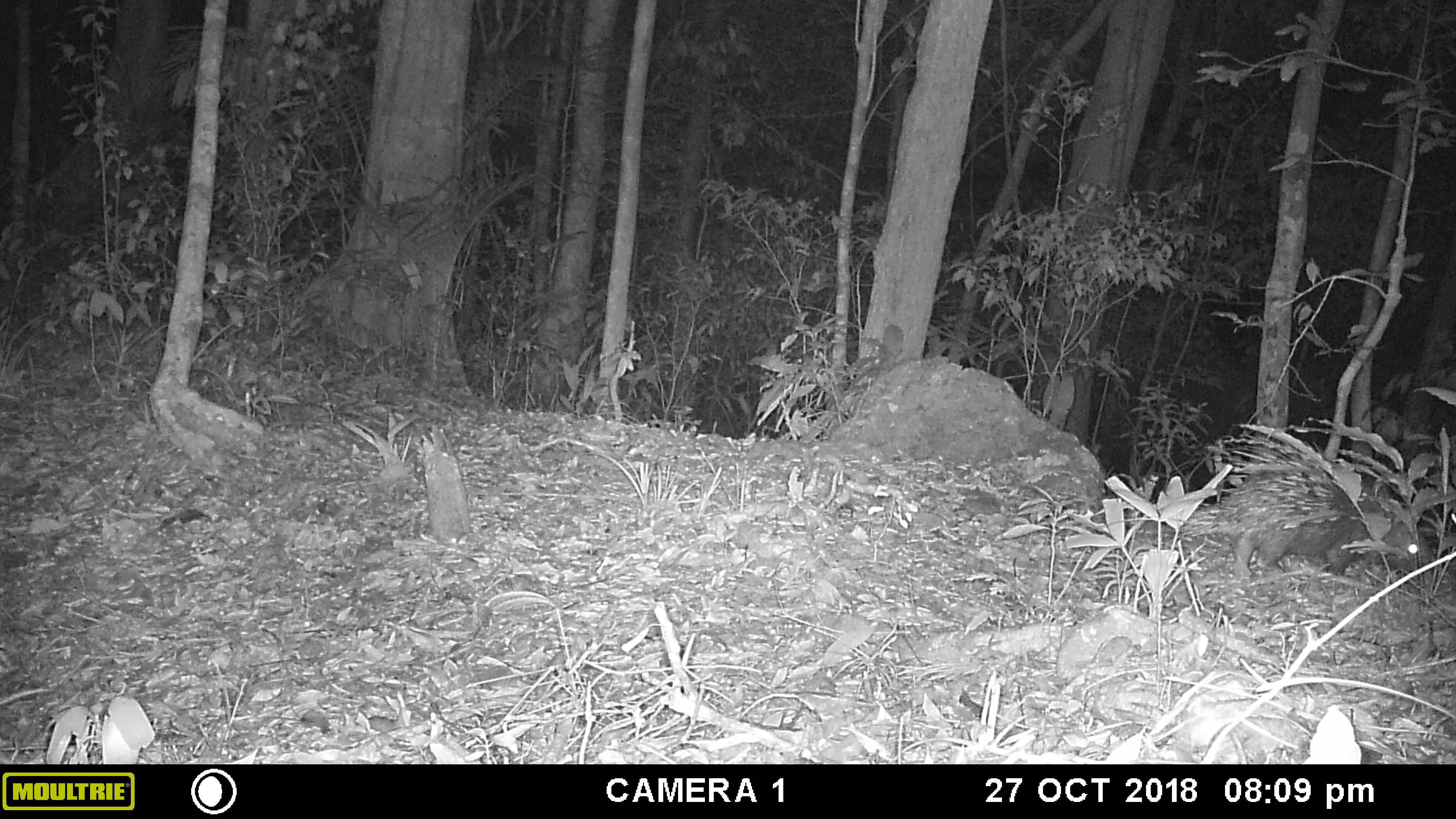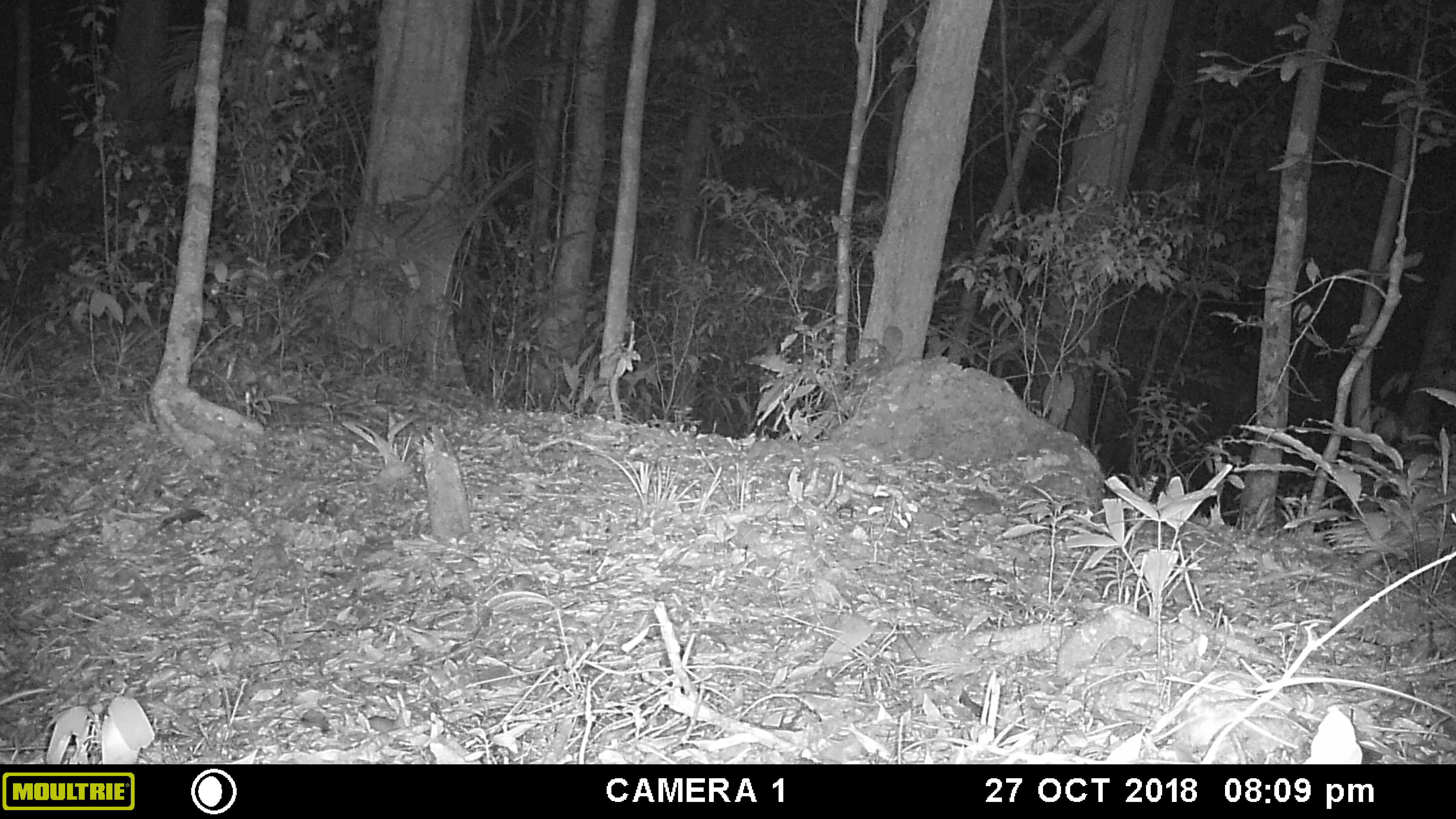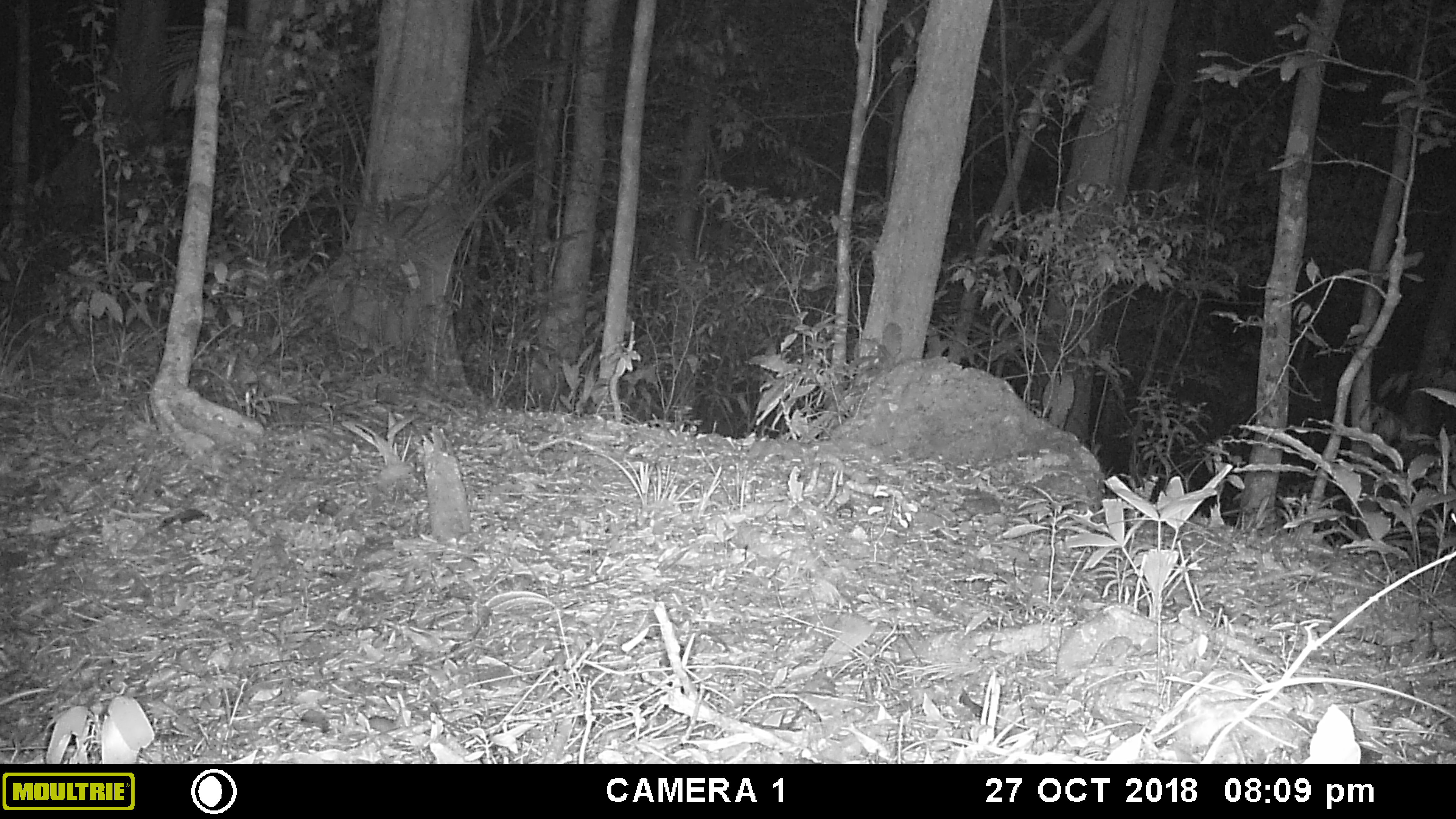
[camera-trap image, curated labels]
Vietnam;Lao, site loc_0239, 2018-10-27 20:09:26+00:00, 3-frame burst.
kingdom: Animalia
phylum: Chordata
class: Mammalia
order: Rodentia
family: Hystricidae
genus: Hystrix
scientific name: Hystrix brachyura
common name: malayan porcupine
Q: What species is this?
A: Malayan porcupine (Hystrix brachyura).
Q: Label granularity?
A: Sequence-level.